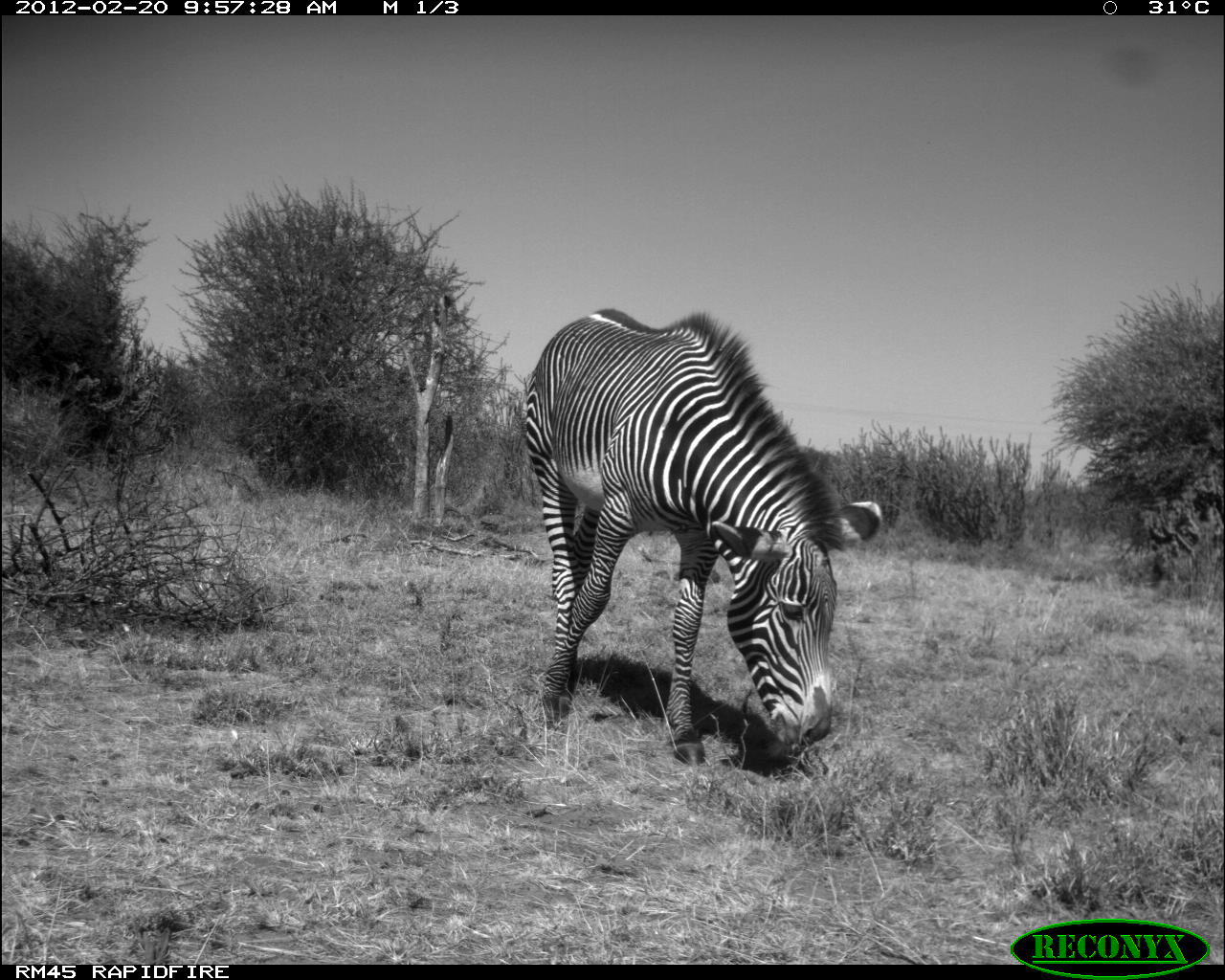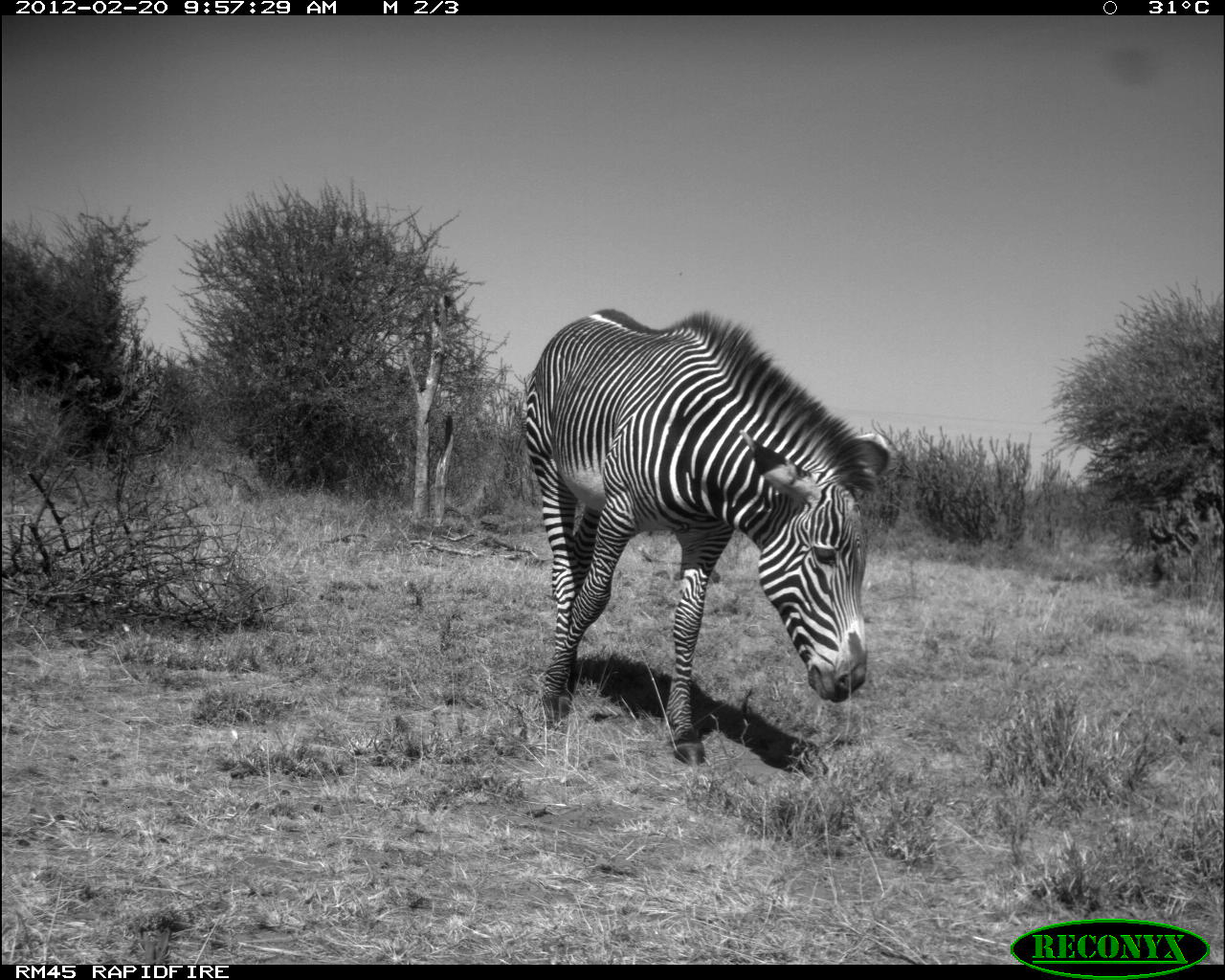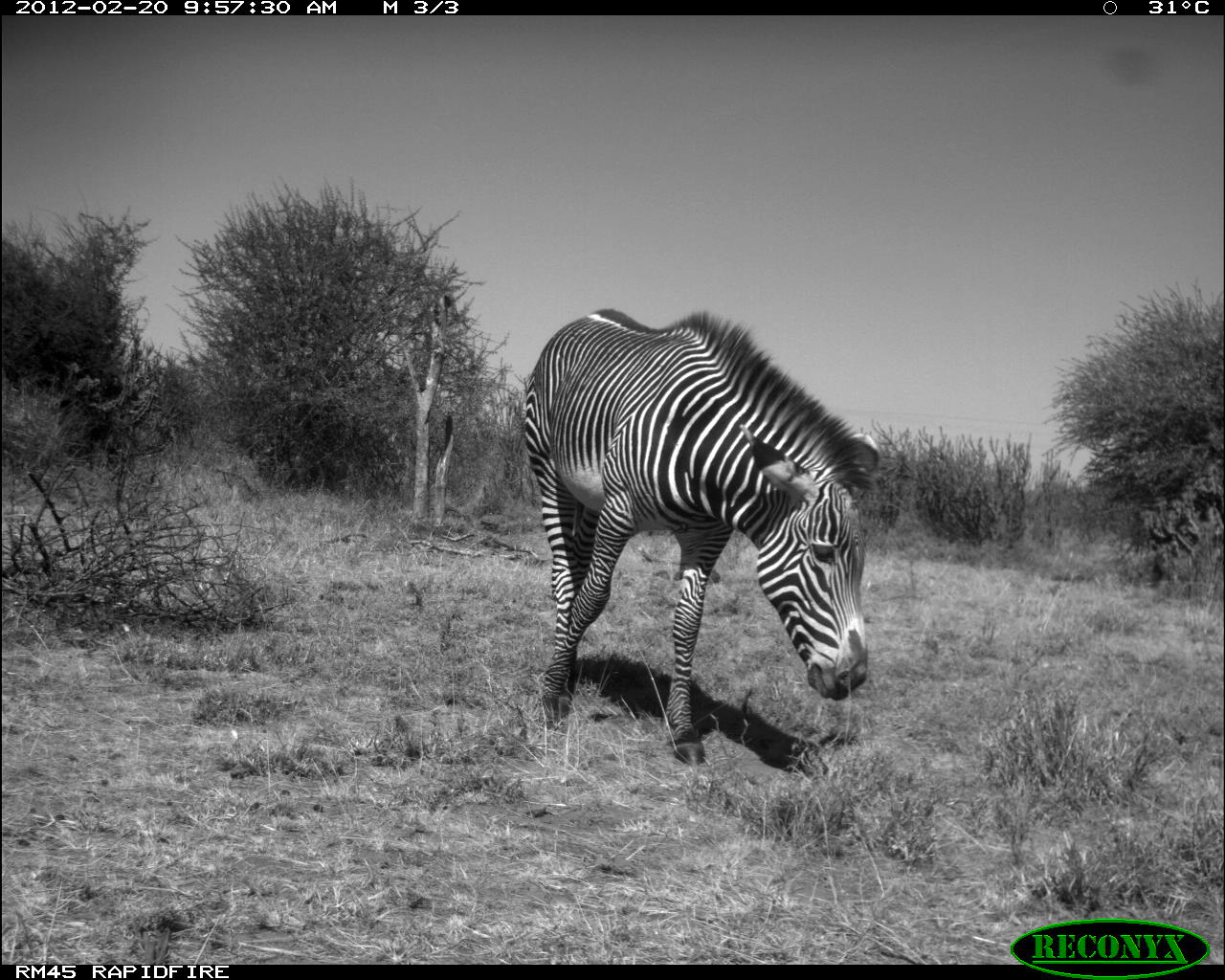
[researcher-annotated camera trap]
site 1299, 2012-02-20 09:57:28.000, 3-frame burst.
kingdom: Animalia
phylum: Chordata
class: Mammalia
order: Perissodactyla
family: Equidae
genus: Equus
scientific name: Equus grevyi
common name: grévy's zebra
Equus grevyi (grévy's zebra), count 1.